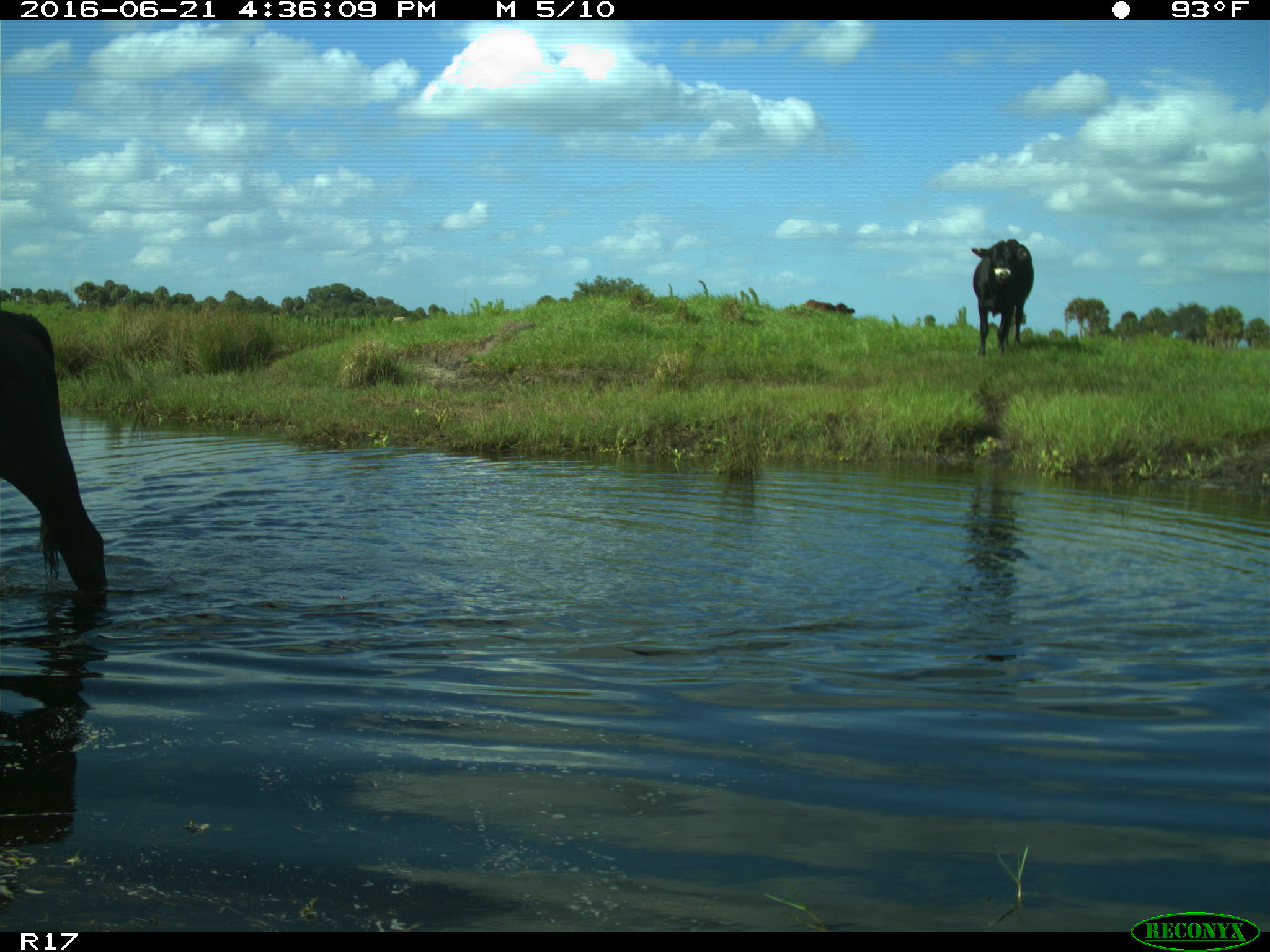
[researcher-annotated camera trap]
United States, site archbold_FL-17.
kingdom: Animalia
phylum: Chordata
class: Mammalia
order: Artiodactyla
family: Bovidae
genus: Bos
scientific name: Bos taurus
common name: domestic cow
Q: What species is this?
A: Bos taurus (domestic cow).